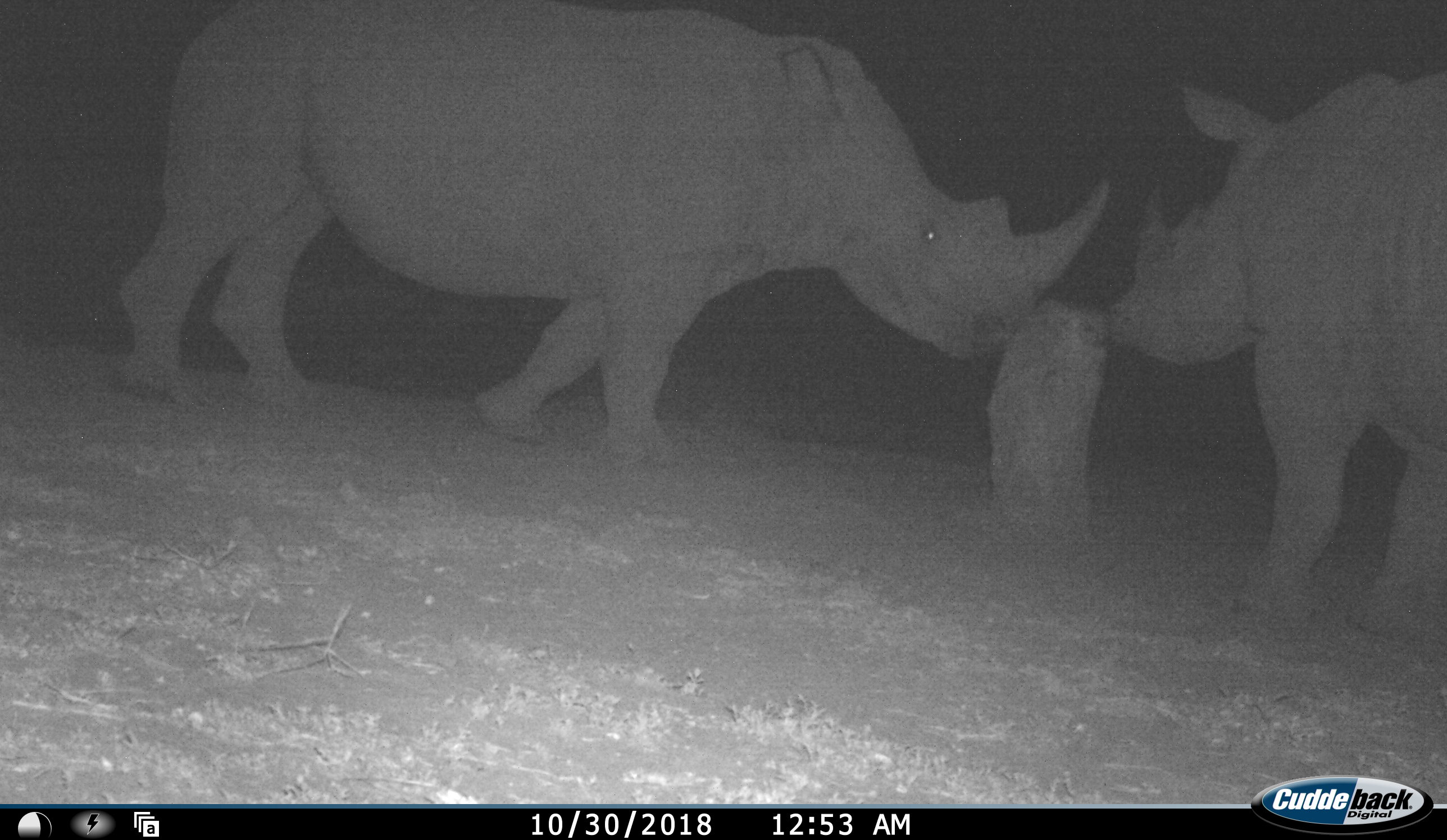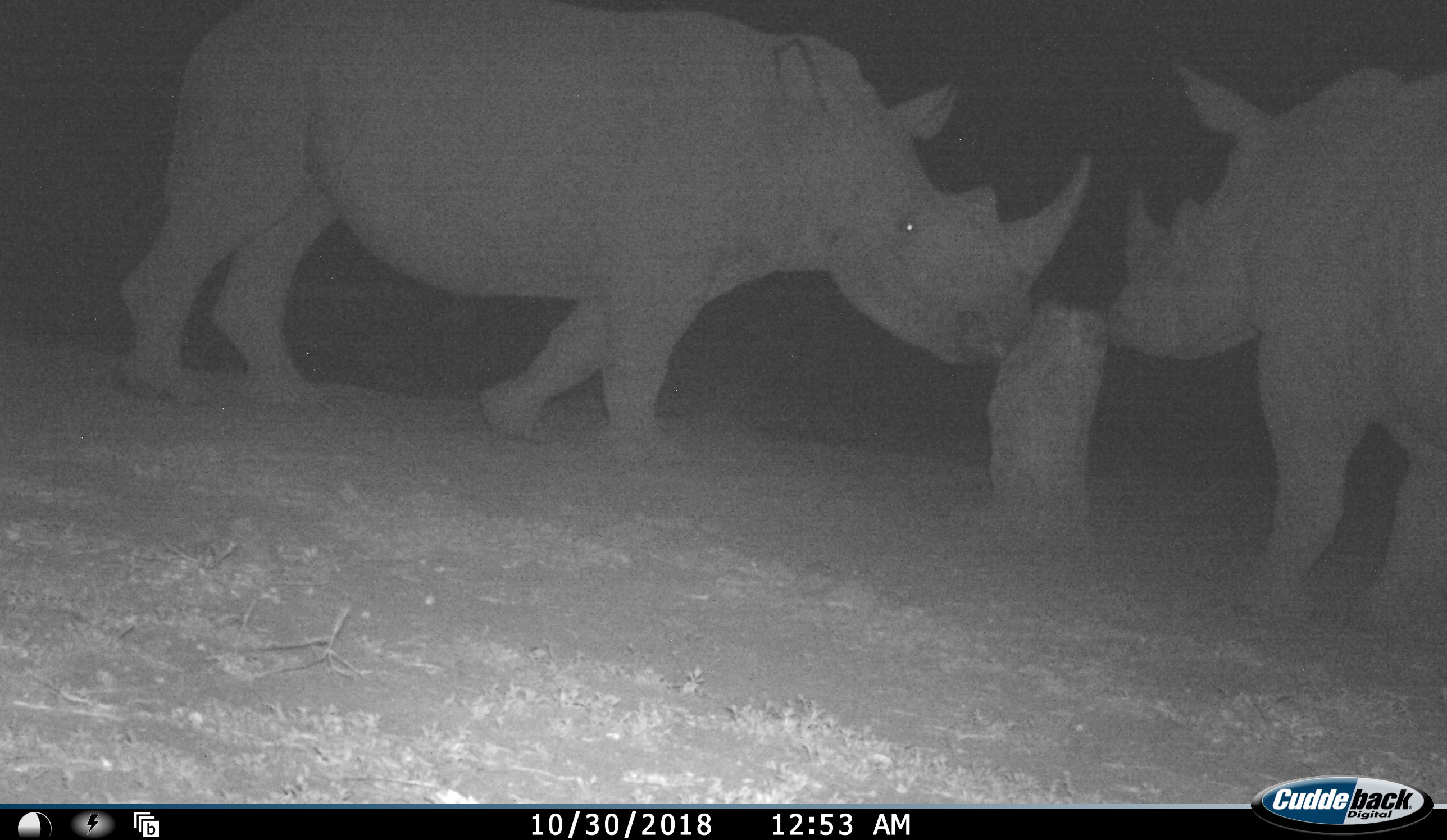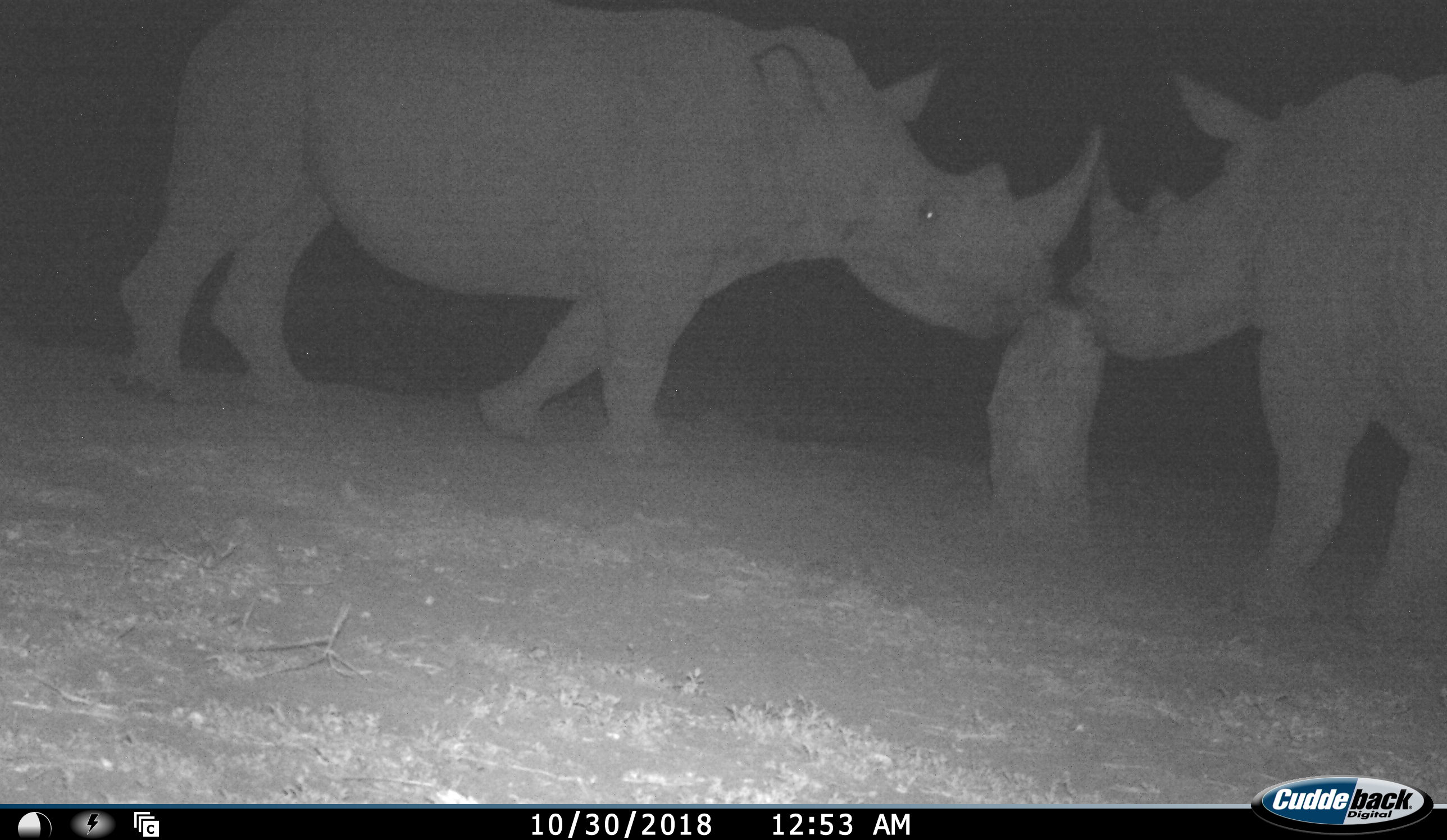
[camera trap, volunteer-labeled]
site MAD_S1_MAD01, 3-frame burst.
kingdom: Animalia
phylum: Chordata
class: Mammalia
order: Perissodactyla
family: Rhinocerotidae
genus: Diceros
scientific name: Diceros bicornis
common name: black rhinoceros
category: rhinocerosblack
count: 2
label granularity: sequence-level